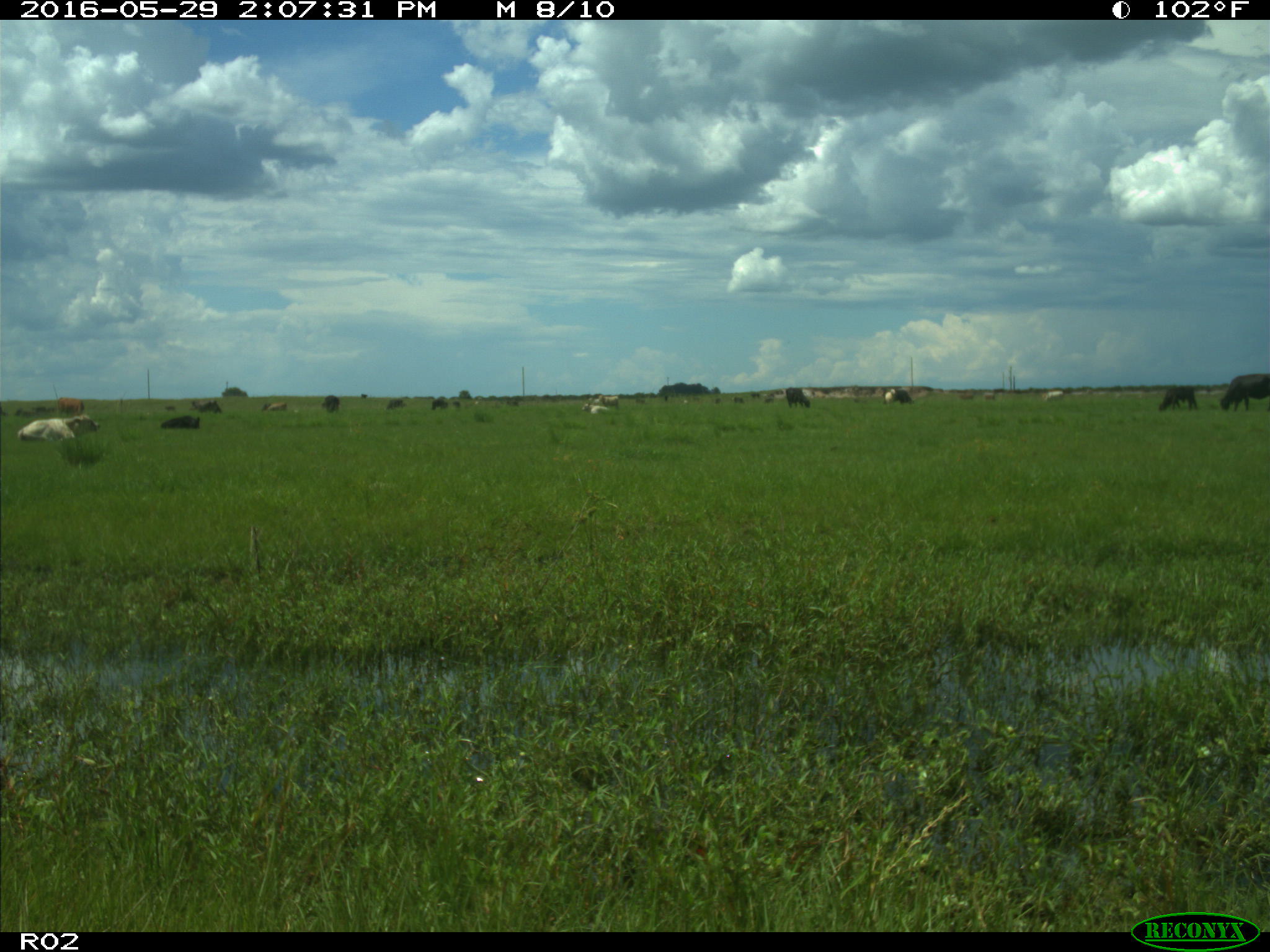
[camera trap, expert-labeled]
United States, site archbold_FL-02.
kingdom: Animalia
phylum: Chordata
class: Mammalia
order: Artiodactyla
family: Bovidae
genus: Bos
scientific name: Bos taurus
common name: domestic cow